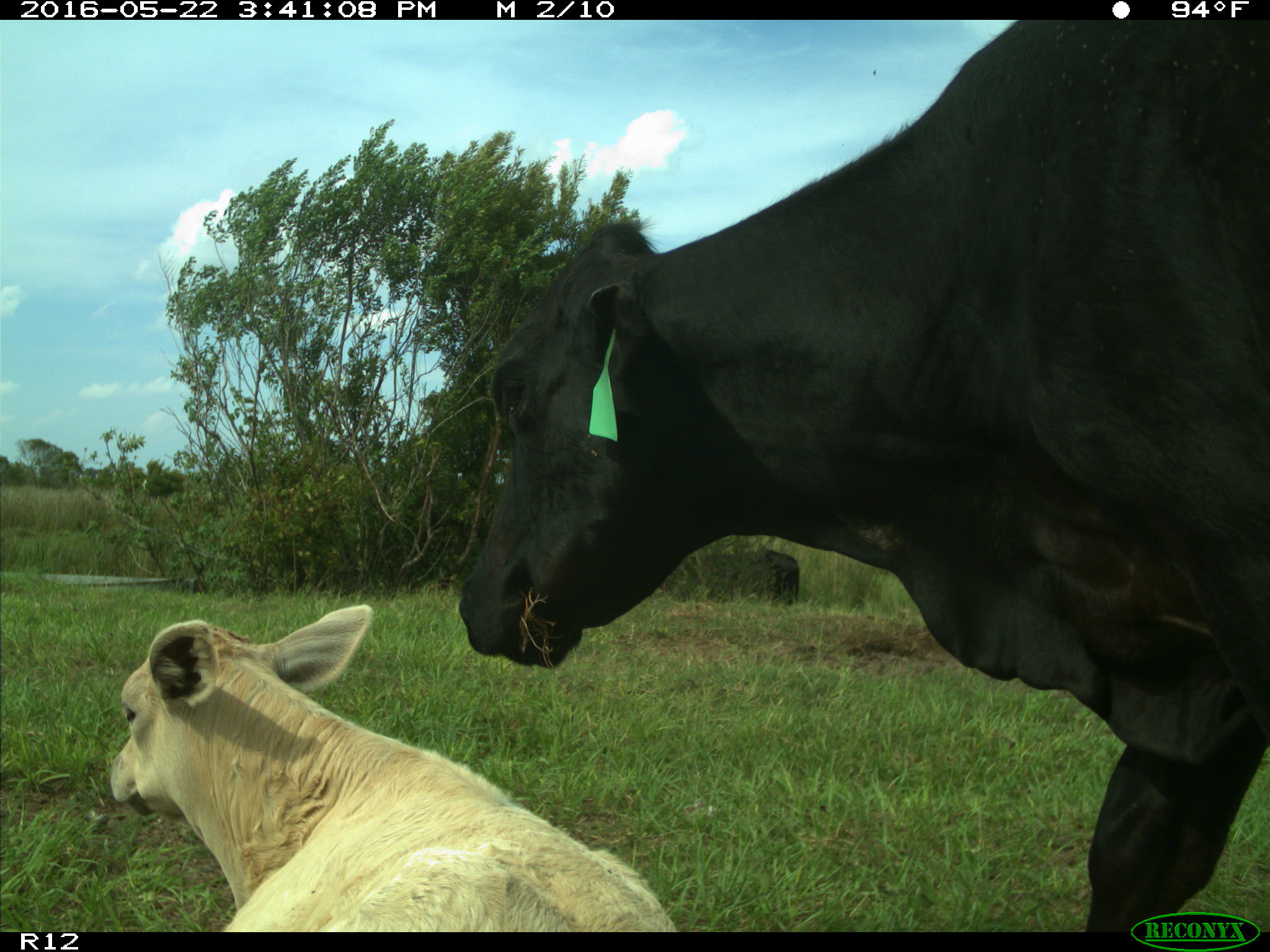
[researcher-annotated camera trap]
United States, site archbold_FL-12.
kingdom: Animalia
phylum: Chordata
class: Mammalia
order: Artiodactyla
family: Bovidae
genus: Bos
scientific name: Bos taurus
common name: domestic cow